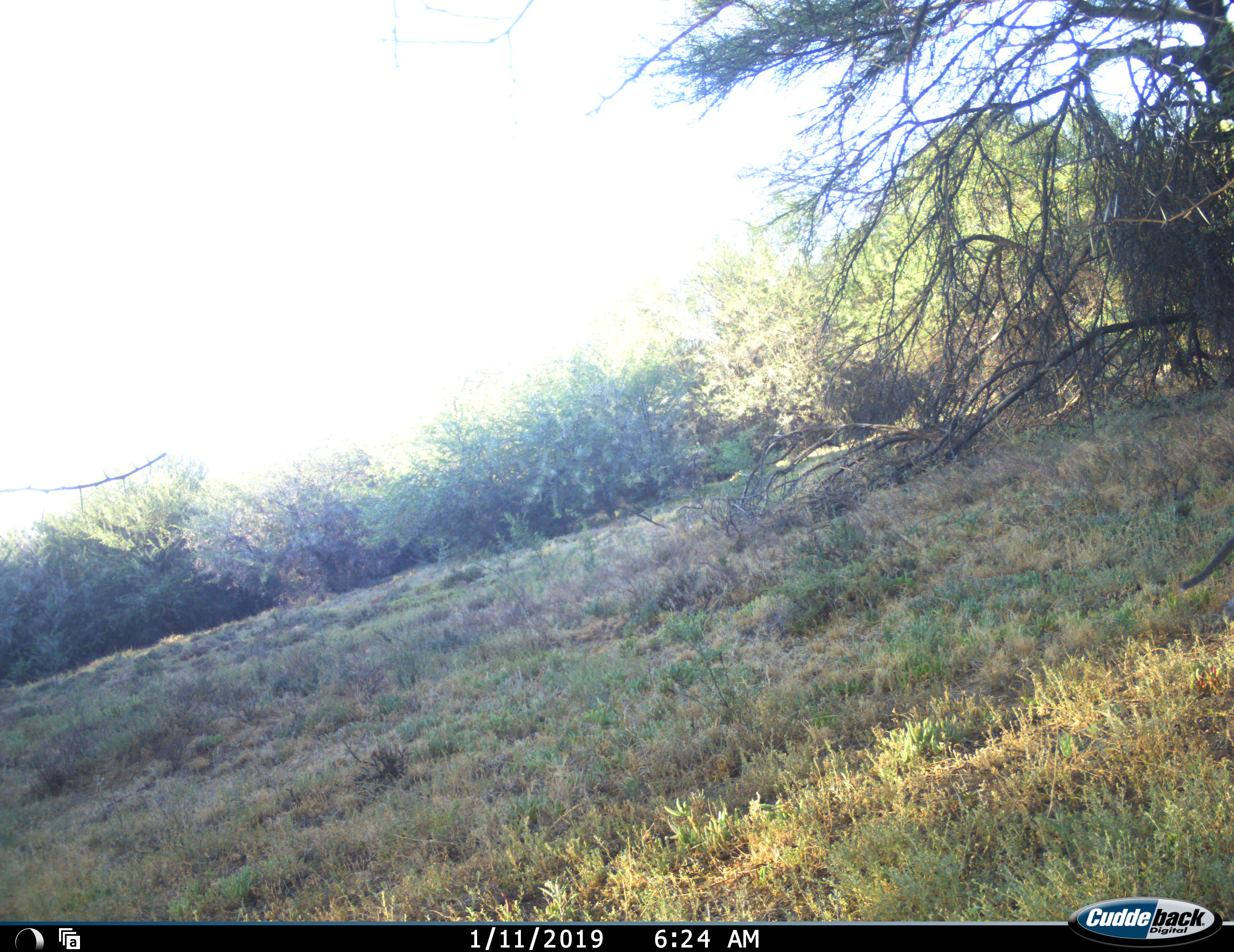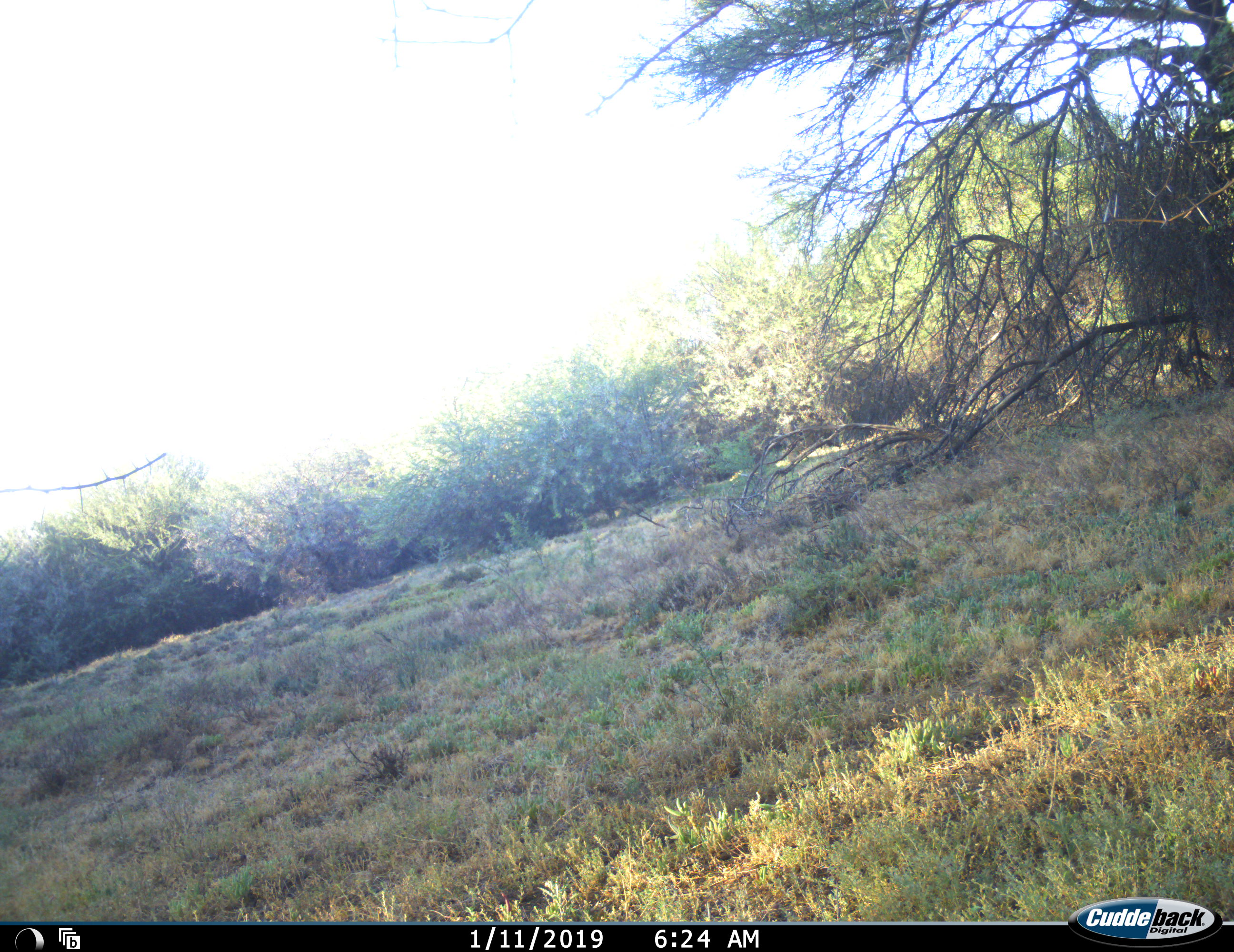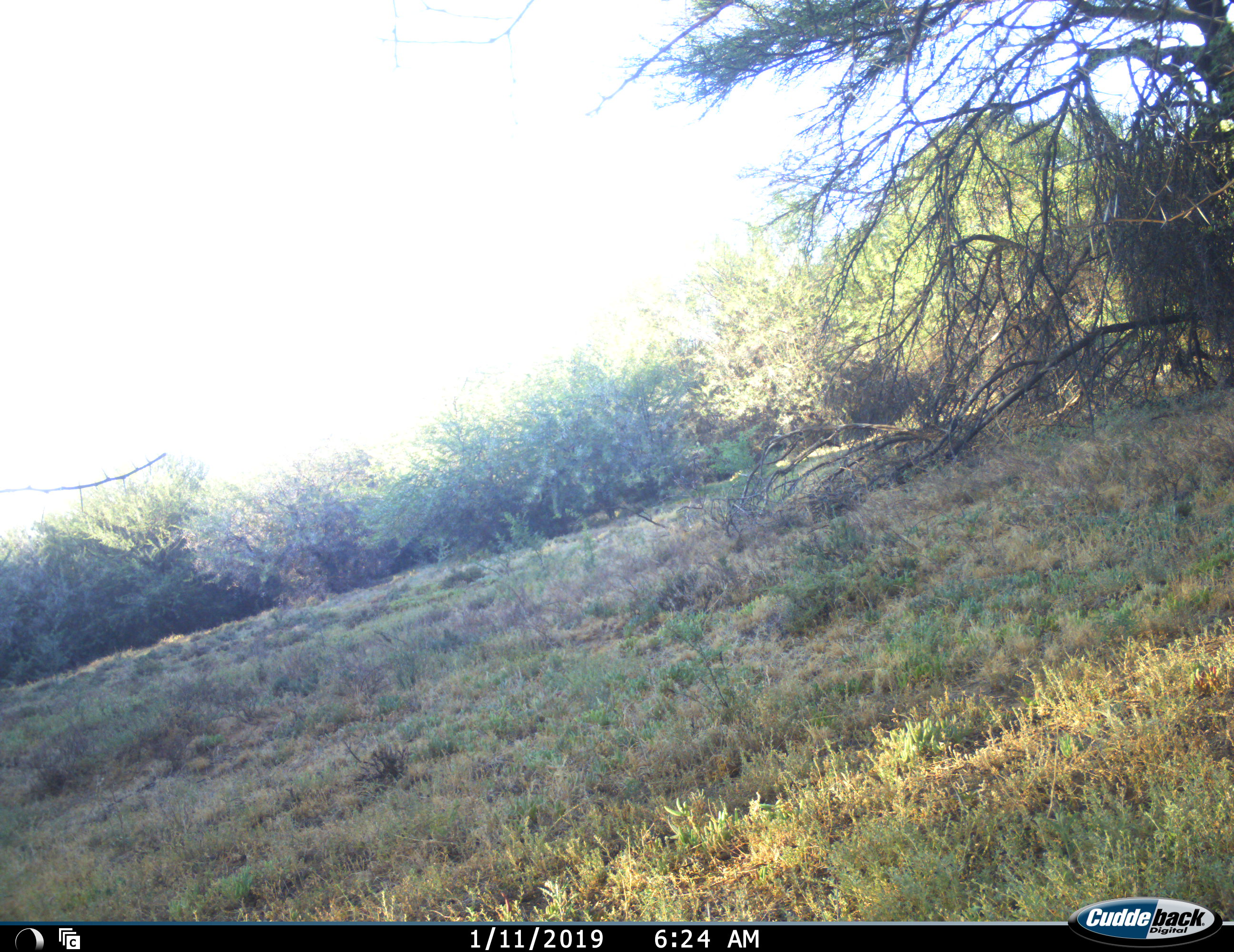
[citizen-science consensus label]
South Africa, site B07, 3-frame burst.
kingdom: Animalia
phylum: Chordata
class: Mammalia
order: Primates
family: Cercopithecidae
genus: Chlorocebus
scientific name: Chlorocebus pygerythrus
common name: vervet monkey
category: monkeyvervet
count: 1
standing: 17%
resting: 0%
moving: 100%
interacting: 0%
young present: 0%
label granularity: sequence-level